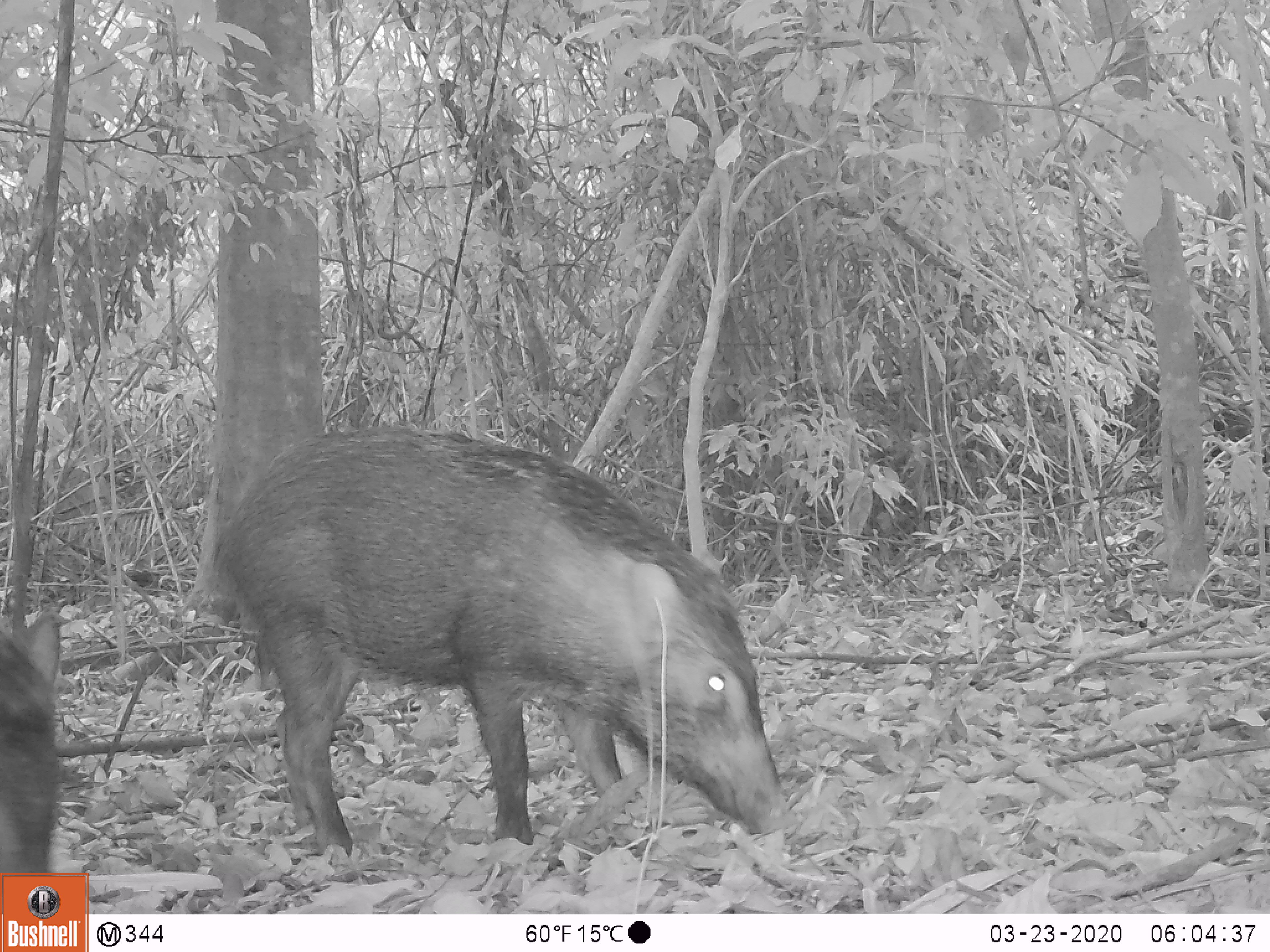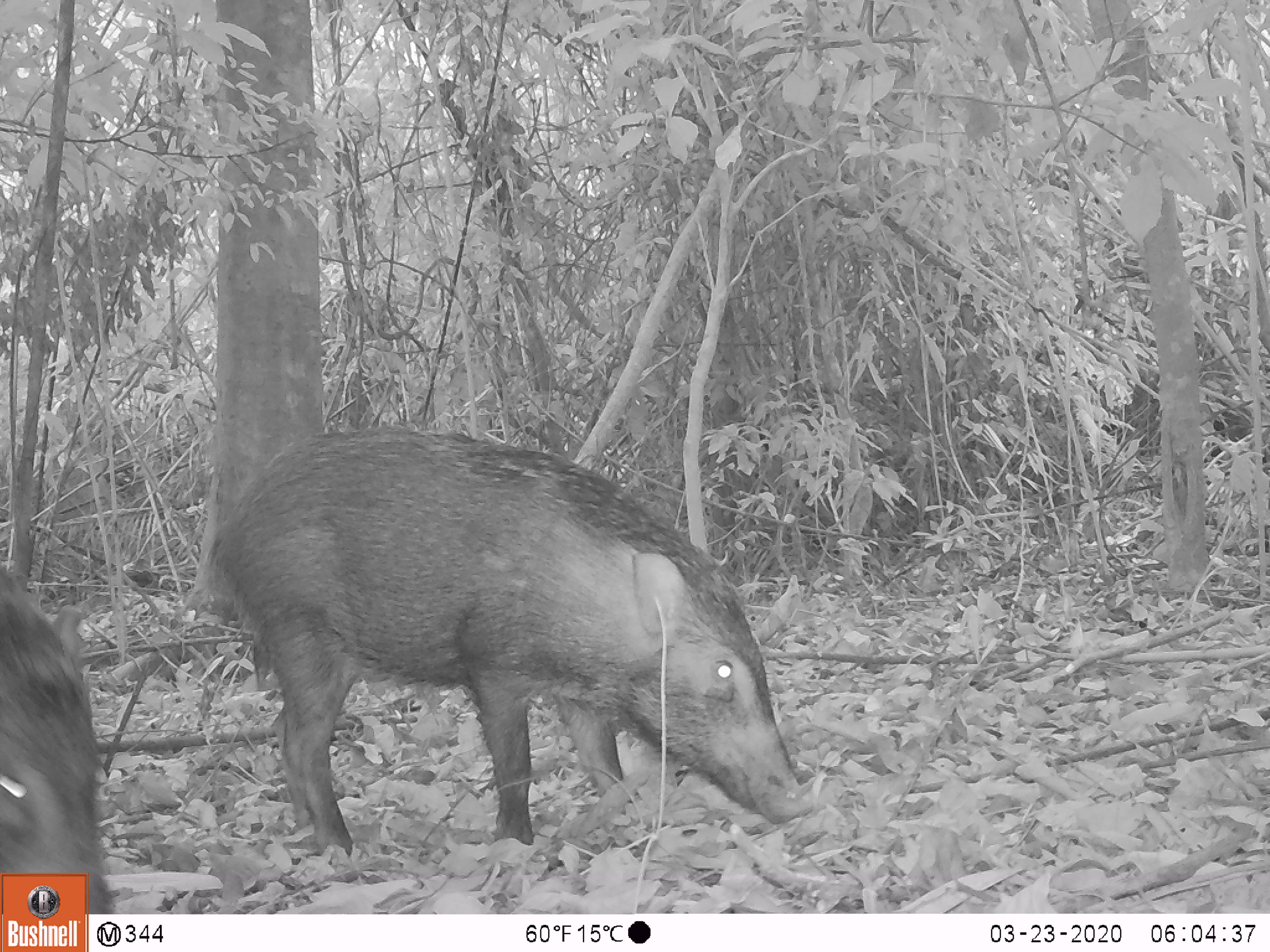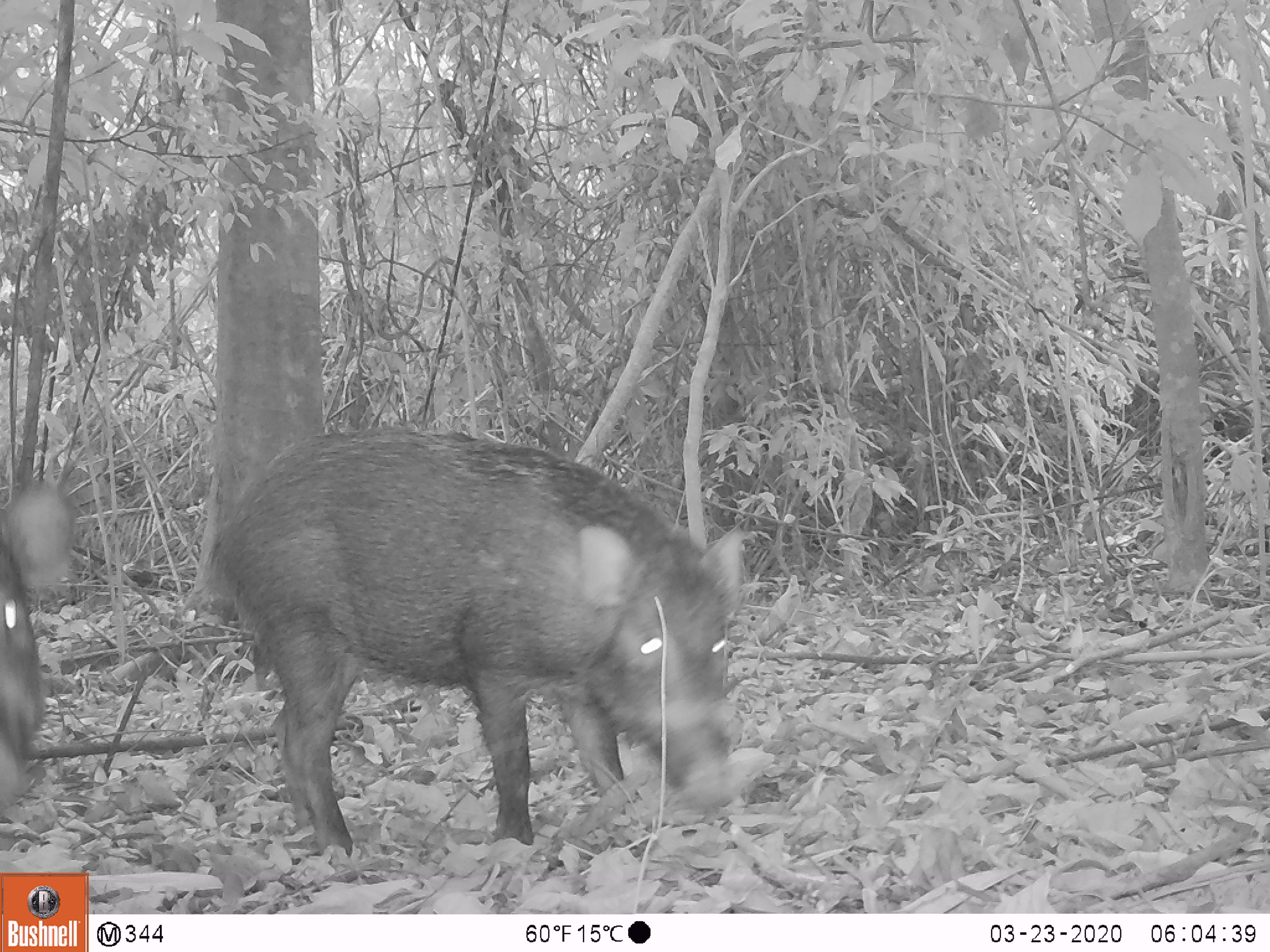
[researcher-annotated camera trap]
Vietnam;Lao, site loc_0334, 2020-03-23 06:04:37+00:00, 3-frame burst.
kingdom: Animalia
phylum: Chordata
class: Mammalia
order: Artiodactyla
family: Suidae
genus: Sus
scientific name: Sus scrofa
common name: eurasian wild pig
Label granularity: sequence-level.